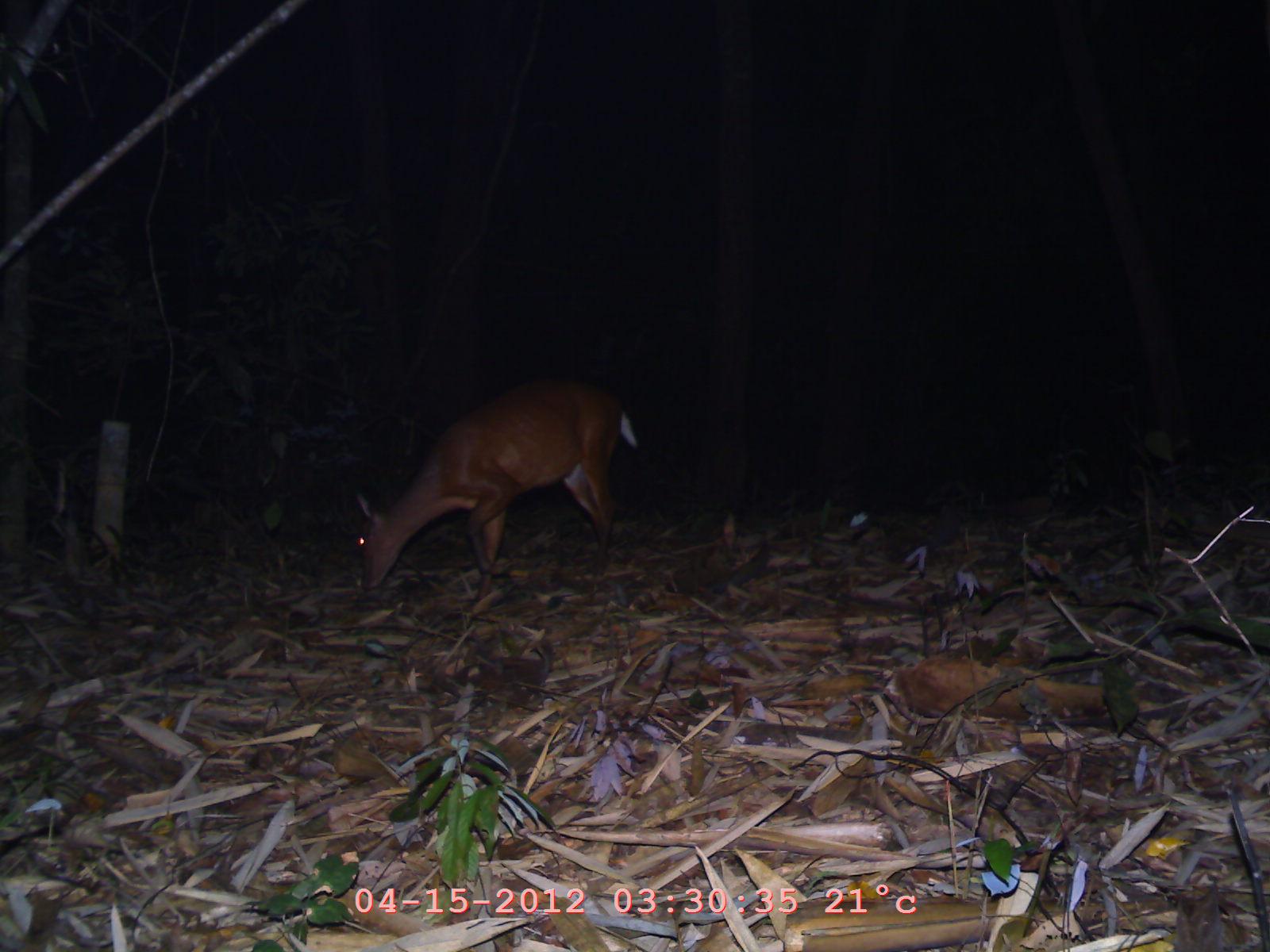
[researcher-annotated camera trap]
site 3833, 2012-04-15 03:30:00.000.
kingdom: Animalia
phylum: Chordata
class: Mammalia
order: Artiodactyla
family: Cervidae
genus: Muntiacus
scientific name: Muntiacus muntjak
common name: southern red muntjac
Muntiacus muntjak (southern red muntjac), count 1.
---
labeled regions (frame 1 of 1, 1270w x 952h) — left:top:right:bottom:
muntiacus muntjak: 350:372:639:611